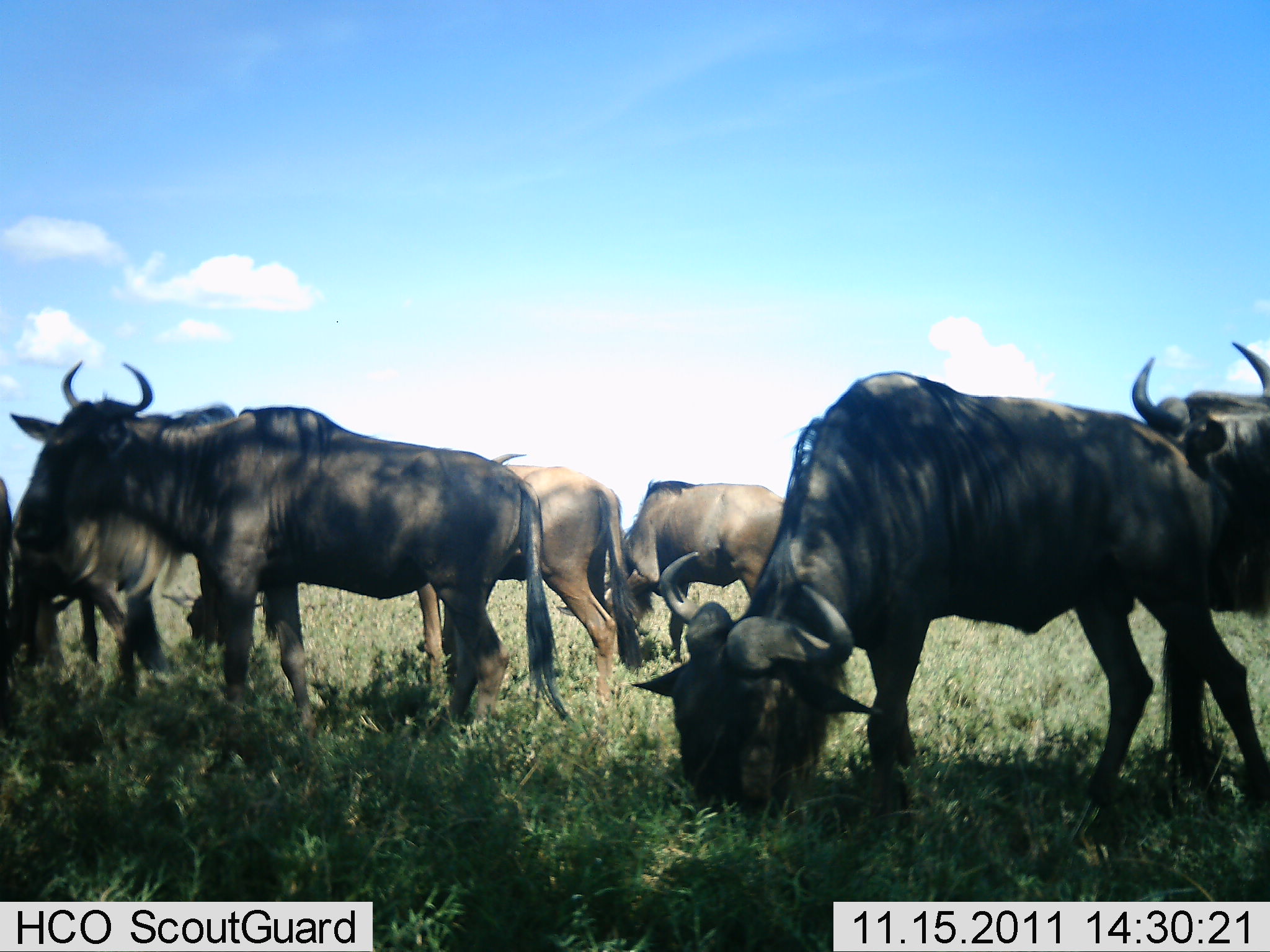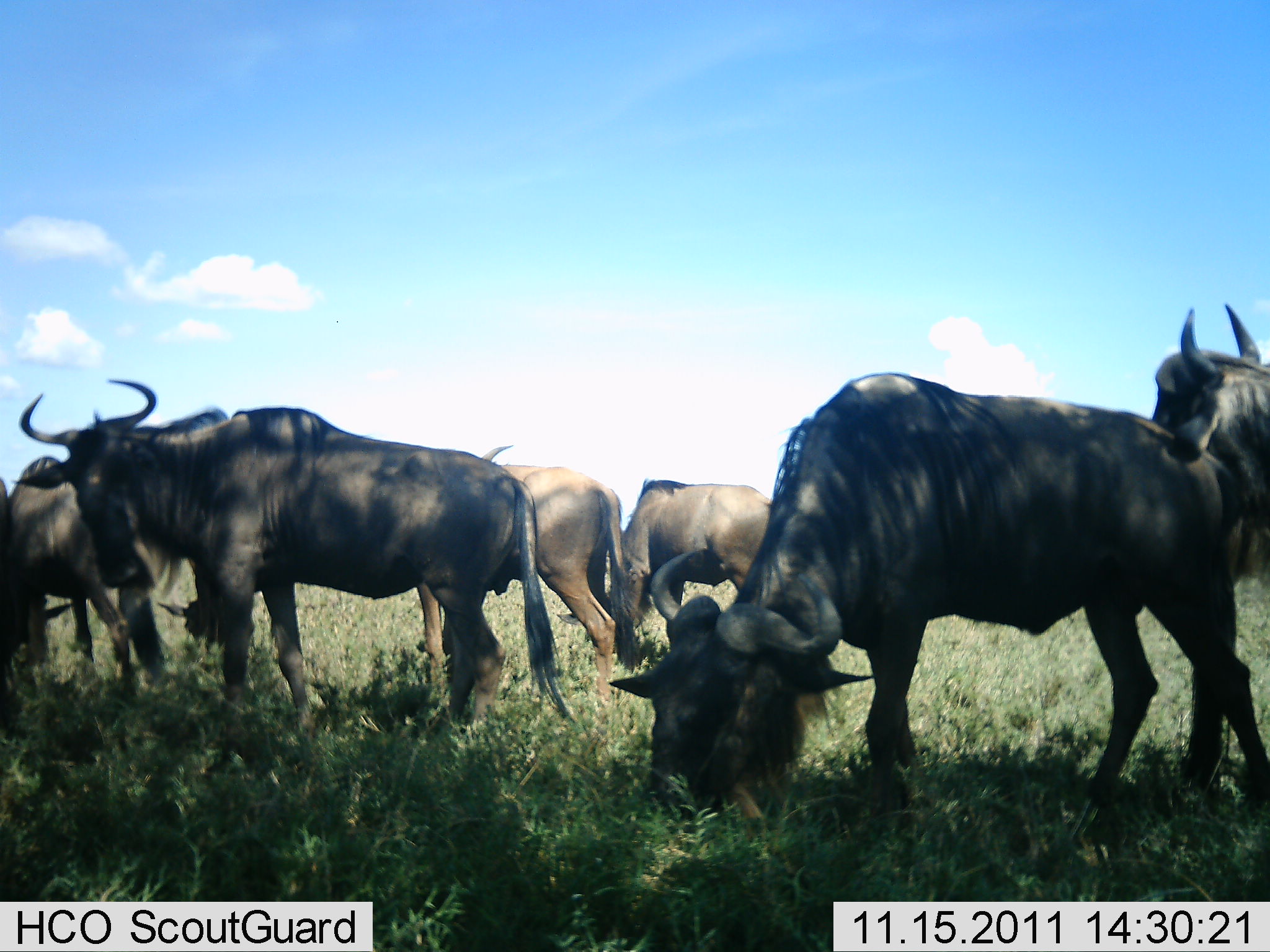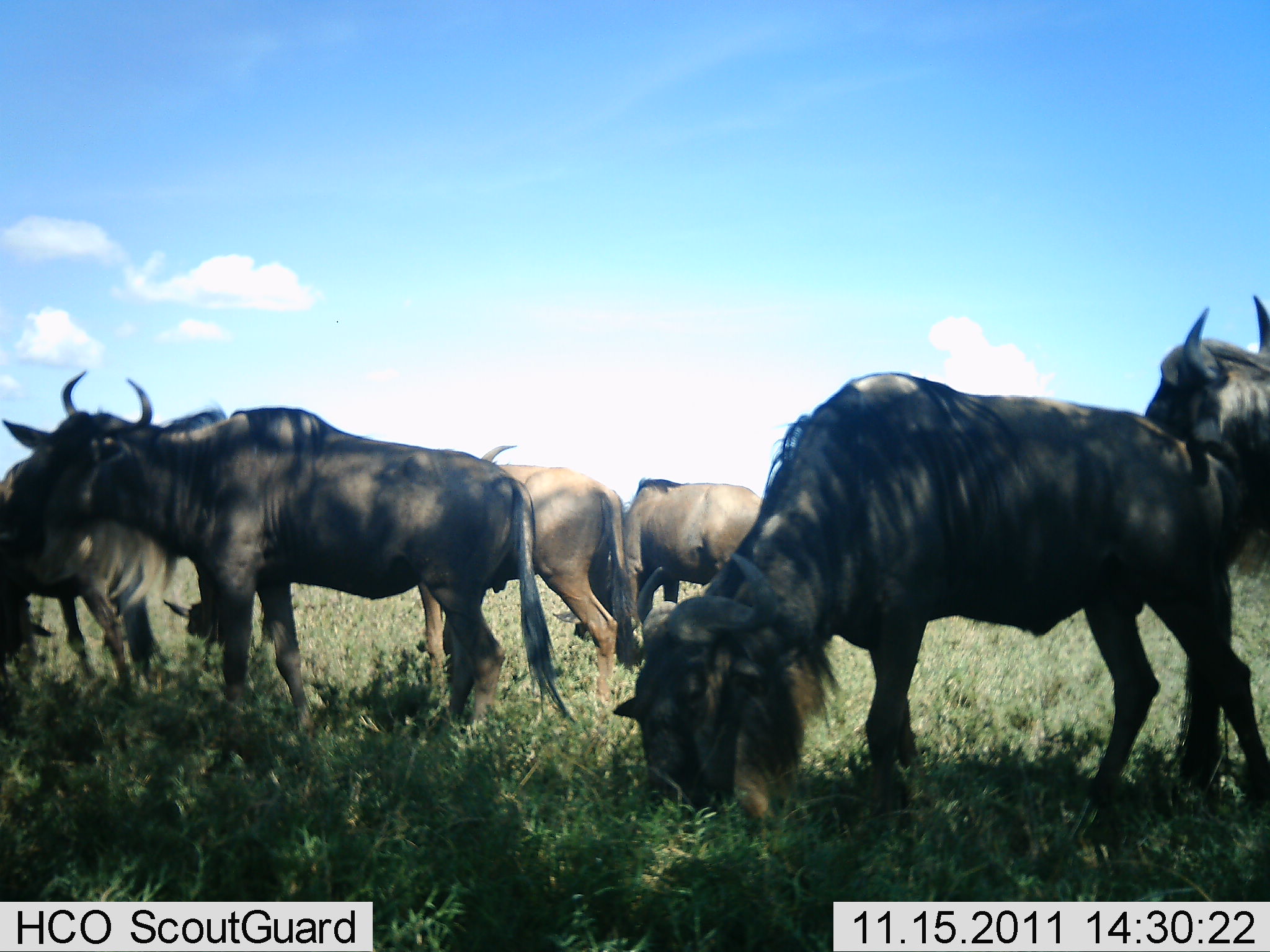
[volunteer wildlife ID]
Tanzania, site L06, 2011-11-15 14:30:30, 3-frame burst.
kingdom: Animalia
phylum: Chordata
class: Mammalia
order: Artiodactyla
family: Bovidae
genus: Connochaetes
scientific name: Connochaetes taurinus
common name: blue wildebeest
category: wildebeest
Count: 6.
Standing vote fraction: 36%.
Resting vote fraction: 0%.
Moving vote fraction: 0%.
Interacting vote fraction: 21%.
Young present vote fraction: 0%.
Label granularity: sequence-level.